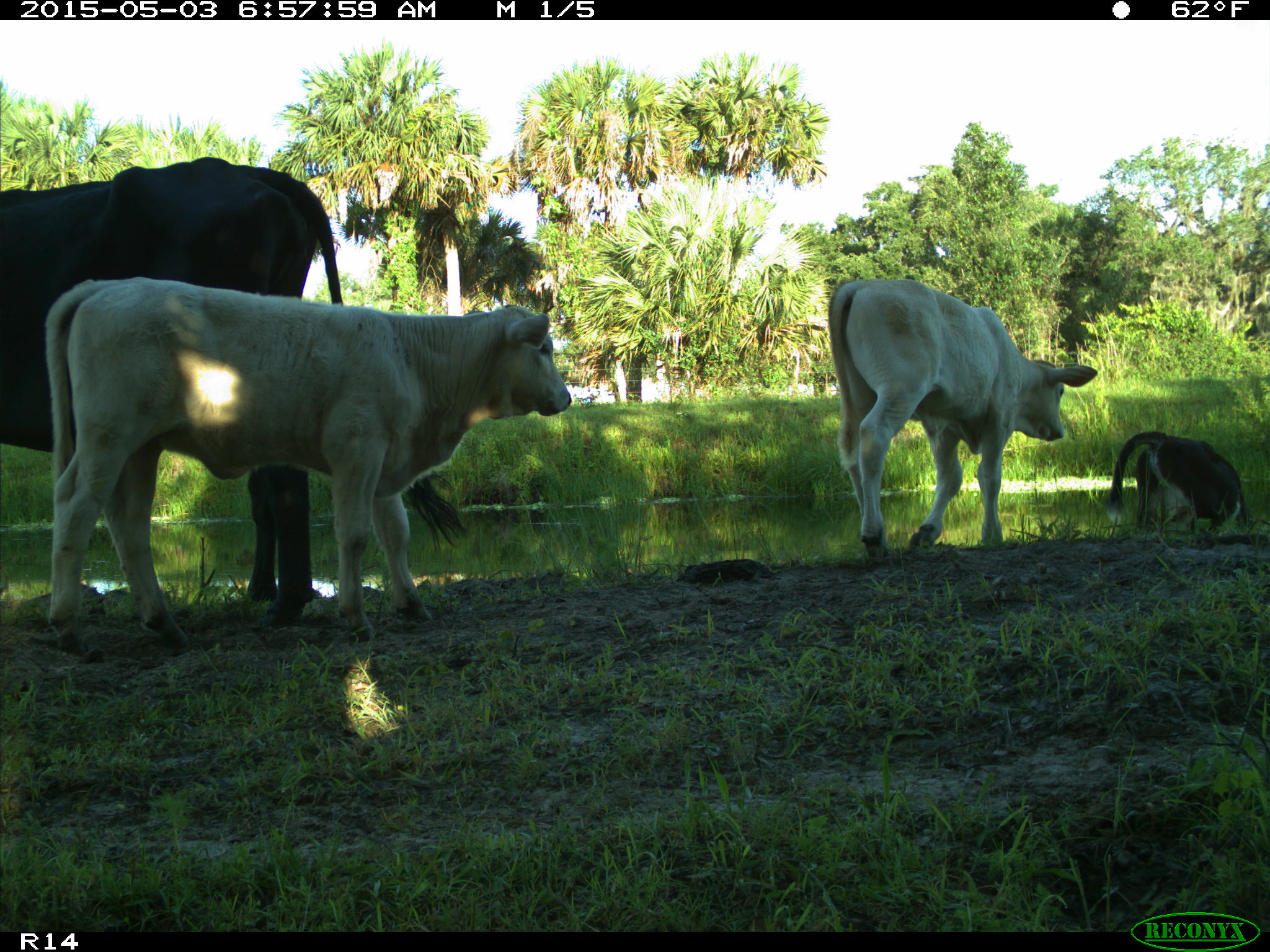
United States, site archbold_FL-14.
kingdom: Animalia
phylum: Chordata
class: Mammalia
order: Artiodactyla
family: Bovidae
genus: Bos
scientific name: Bos taurus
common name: domestic cow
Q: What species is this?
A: Bos taurus (domestic cow).